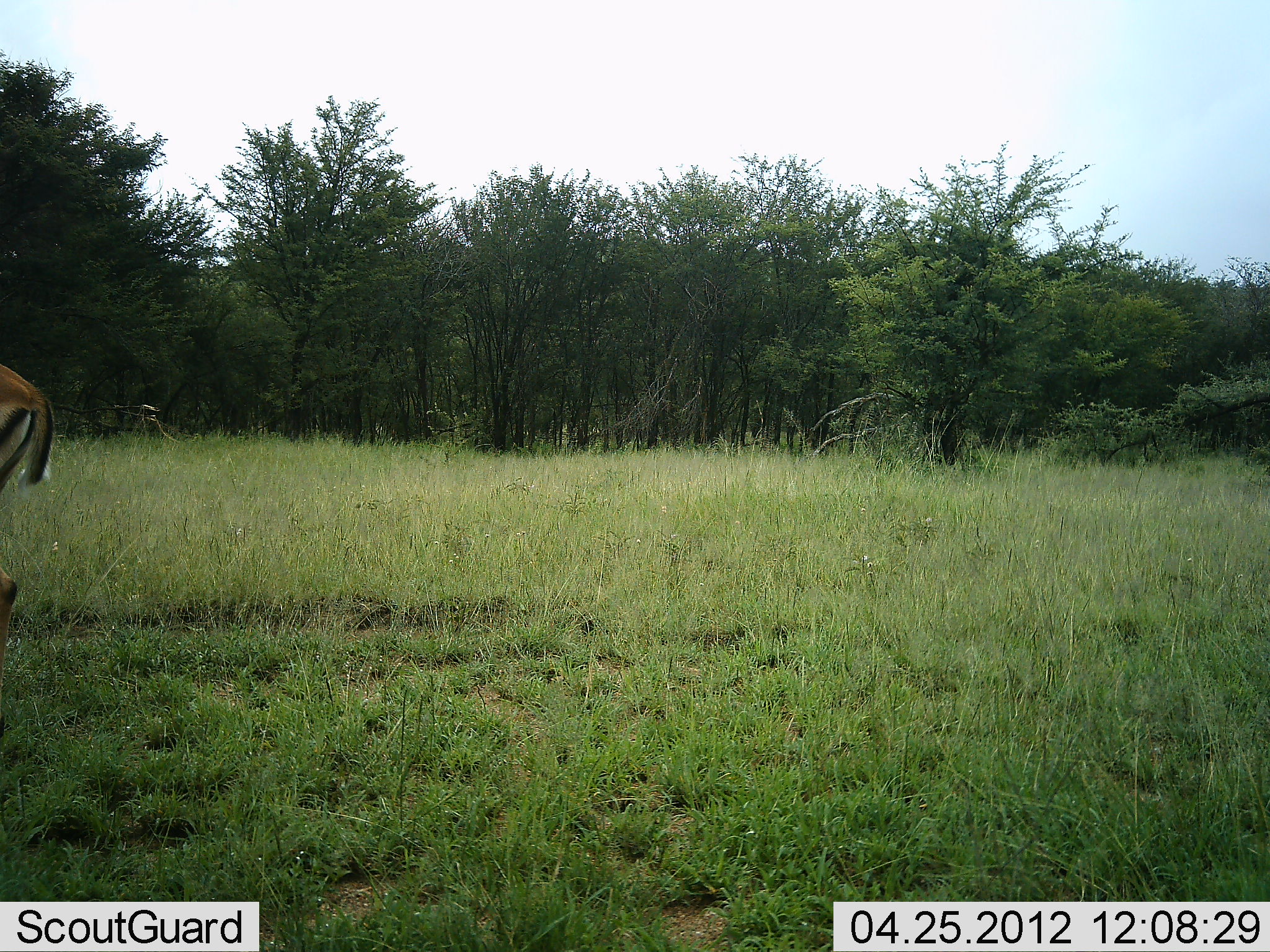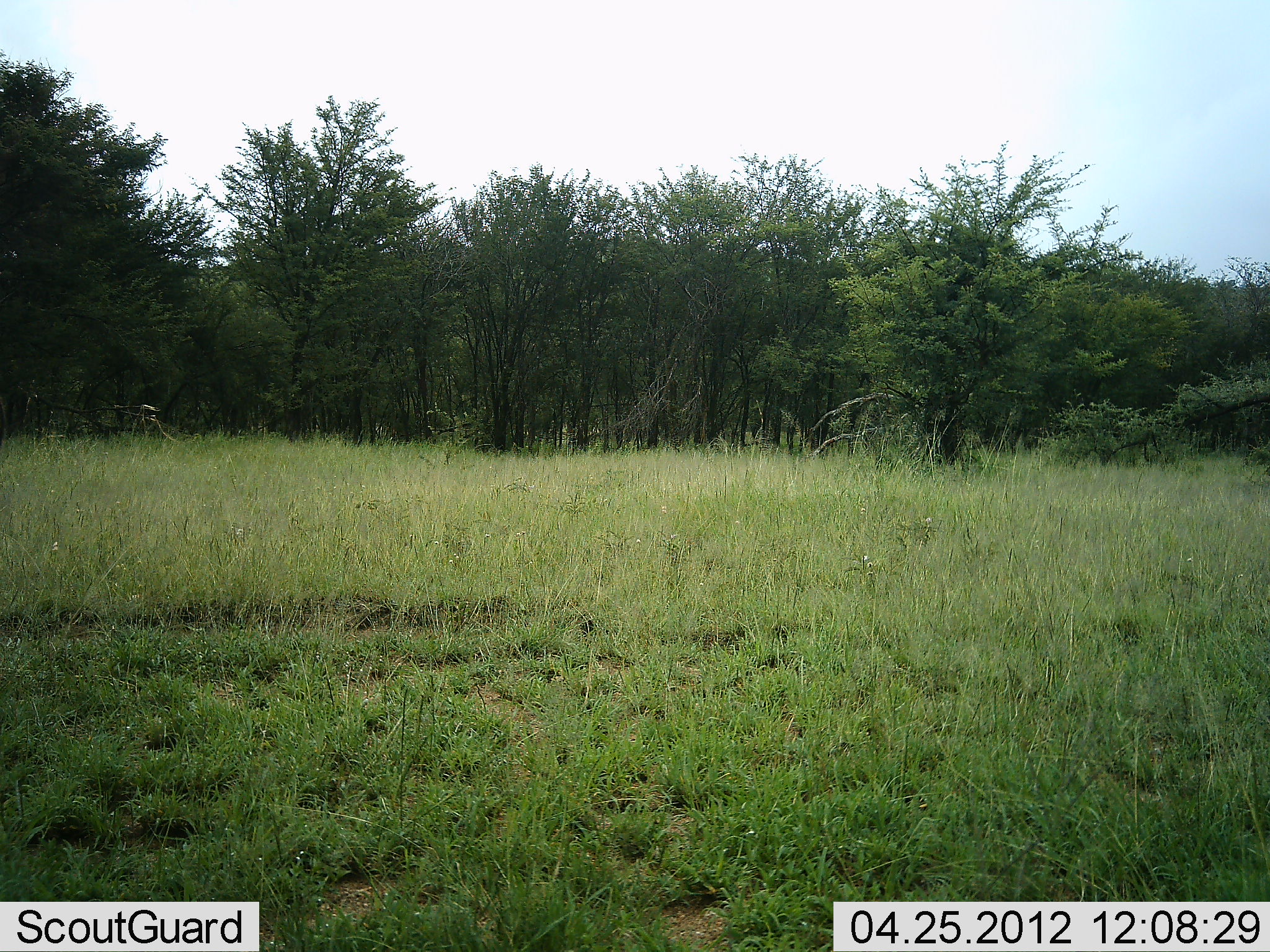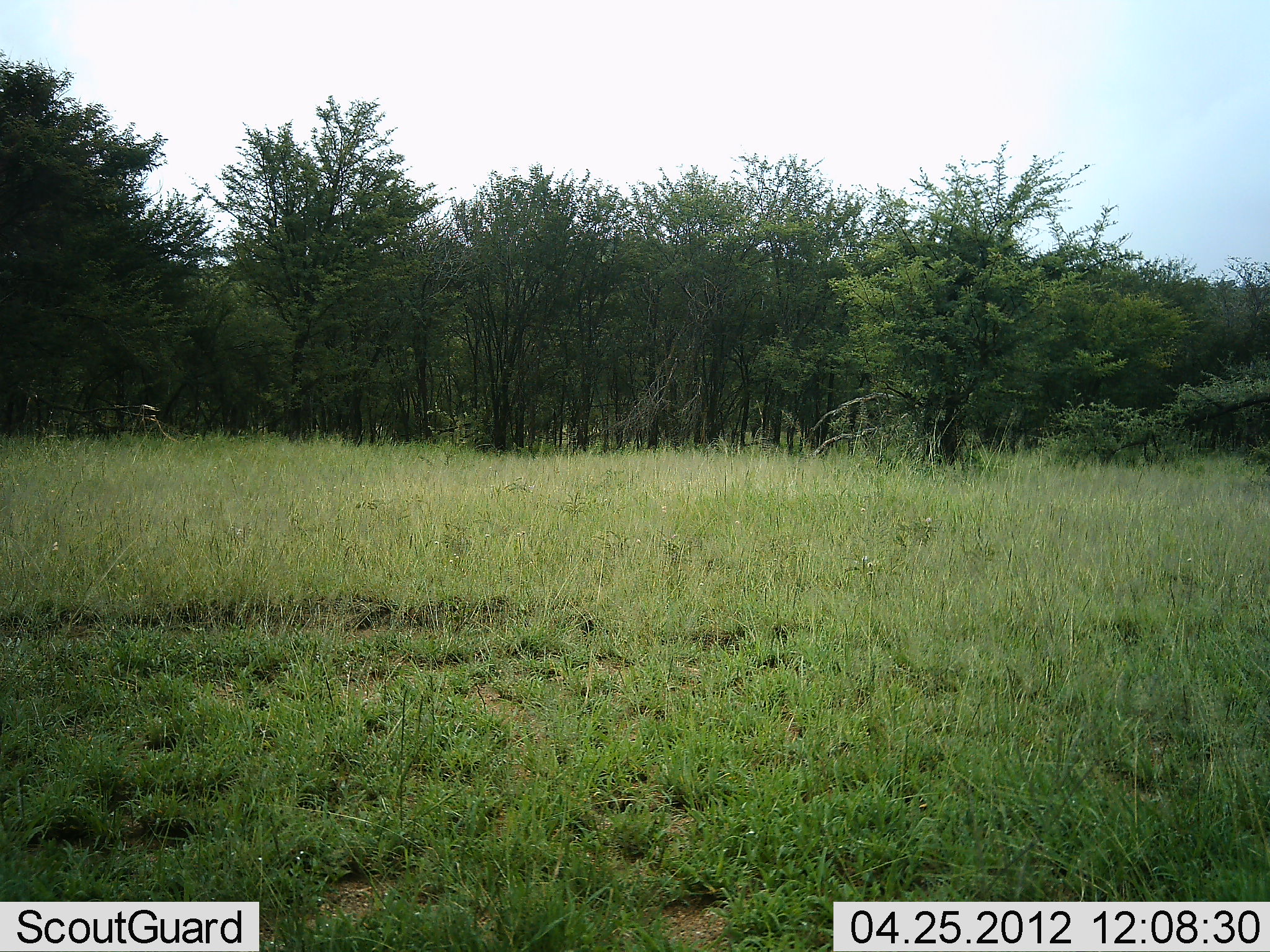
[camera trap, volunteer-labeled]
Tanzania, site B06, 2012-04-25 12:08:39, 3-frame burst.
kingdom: Animalia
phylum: Chordata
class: Mammalia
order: Artiodactyla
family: Bovidae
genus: Aepyceros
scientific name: Aepyceros melampus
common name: impala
Impala (Aepyceros melampus), count 1. Behavior (volunteer vote fractions): standing 0%, resting 0%, moving 100%, interacting 0%. Young present (vote fraction): 0%. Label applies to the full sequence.